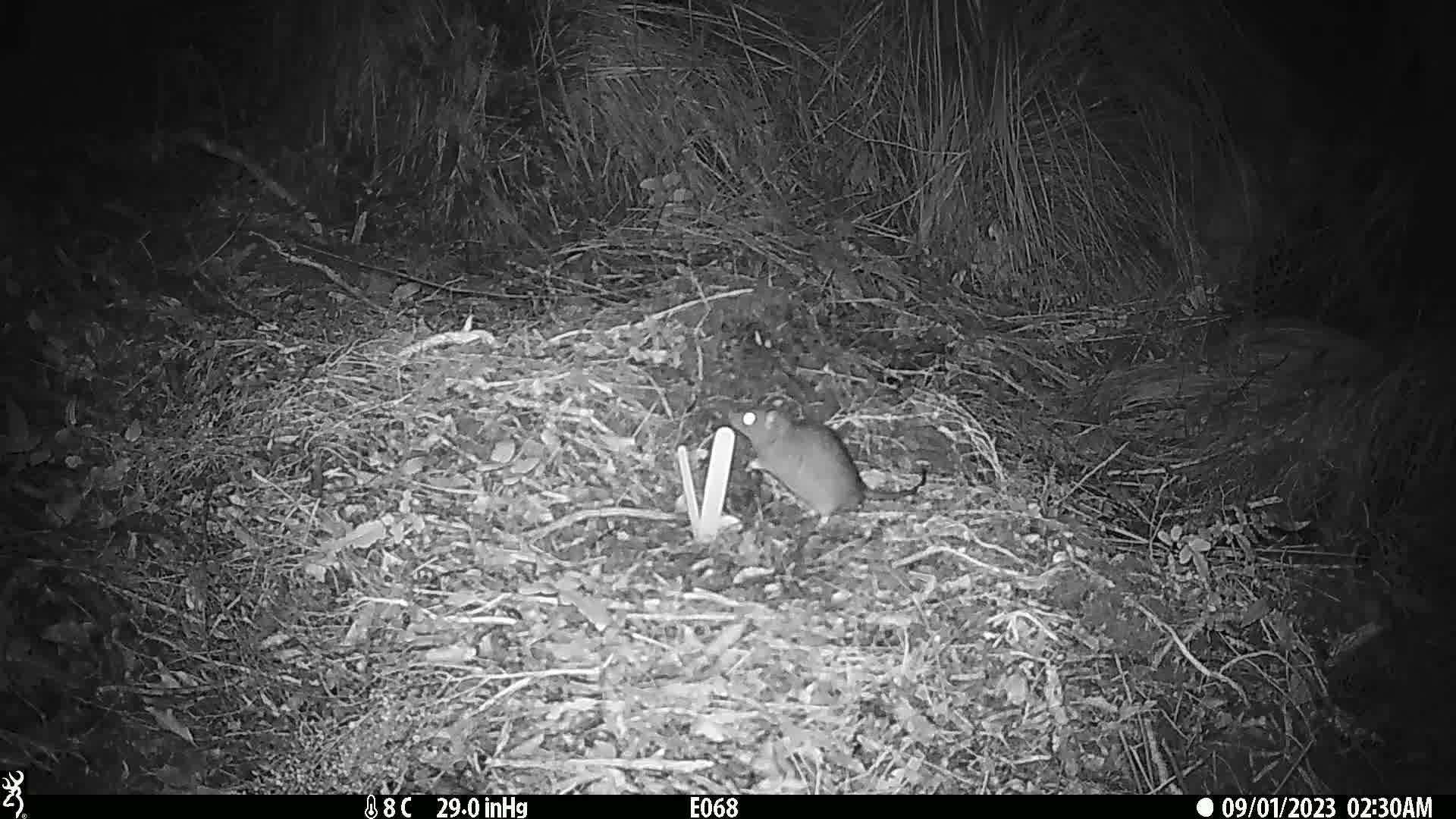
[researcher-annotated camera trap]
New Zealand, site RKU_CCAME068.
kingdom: Animalia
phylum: Chordata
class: Mammalia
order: Rodentia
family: Muridae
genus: Rattus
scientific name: Rattus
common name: rat